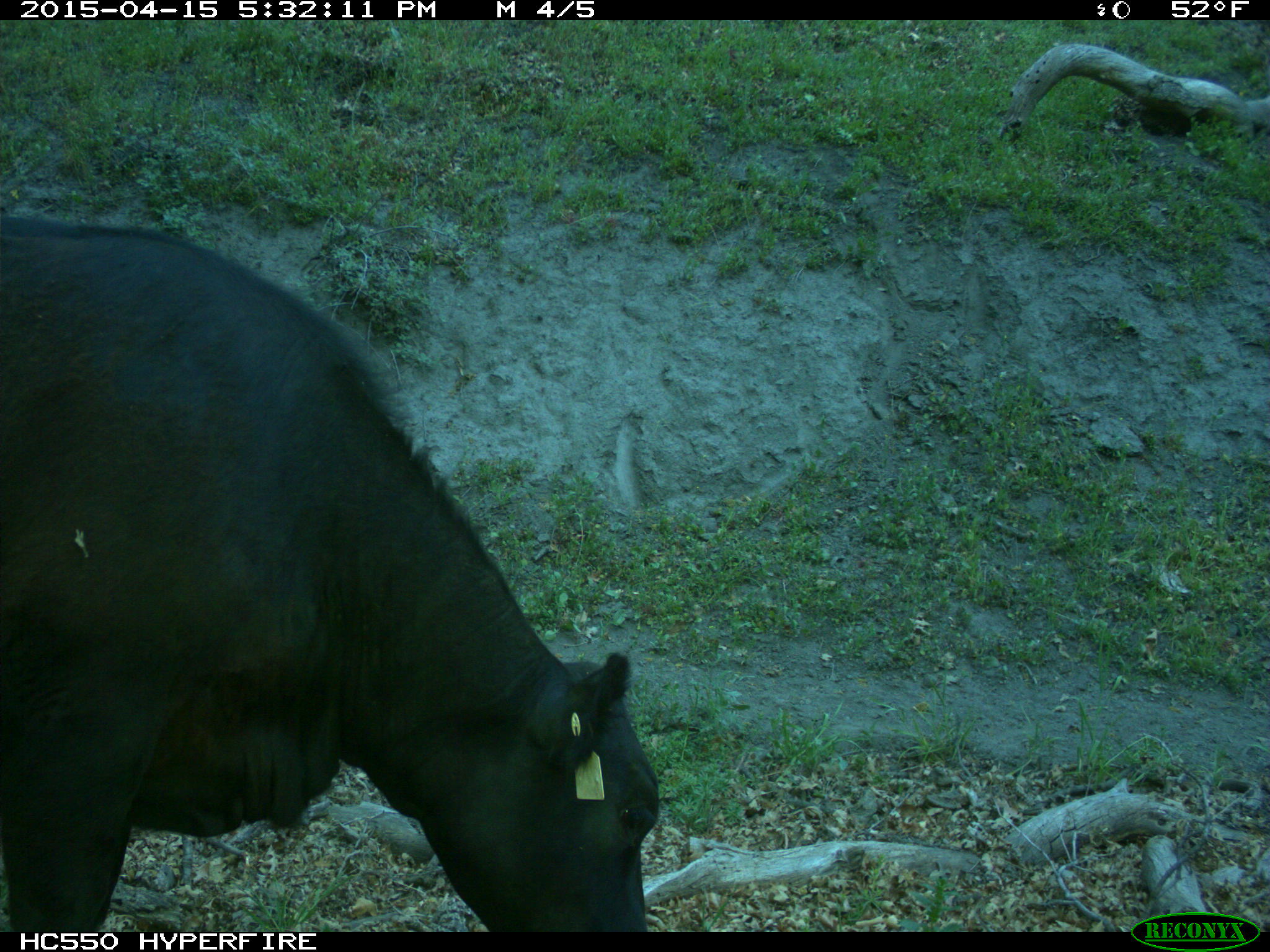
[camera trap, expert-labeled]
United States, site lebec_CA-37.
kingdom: Animalia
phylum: Chordata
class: Mammalia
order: Artiodactyla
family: Bovidae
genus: Bos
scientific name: Bos taurus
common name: domestic cow